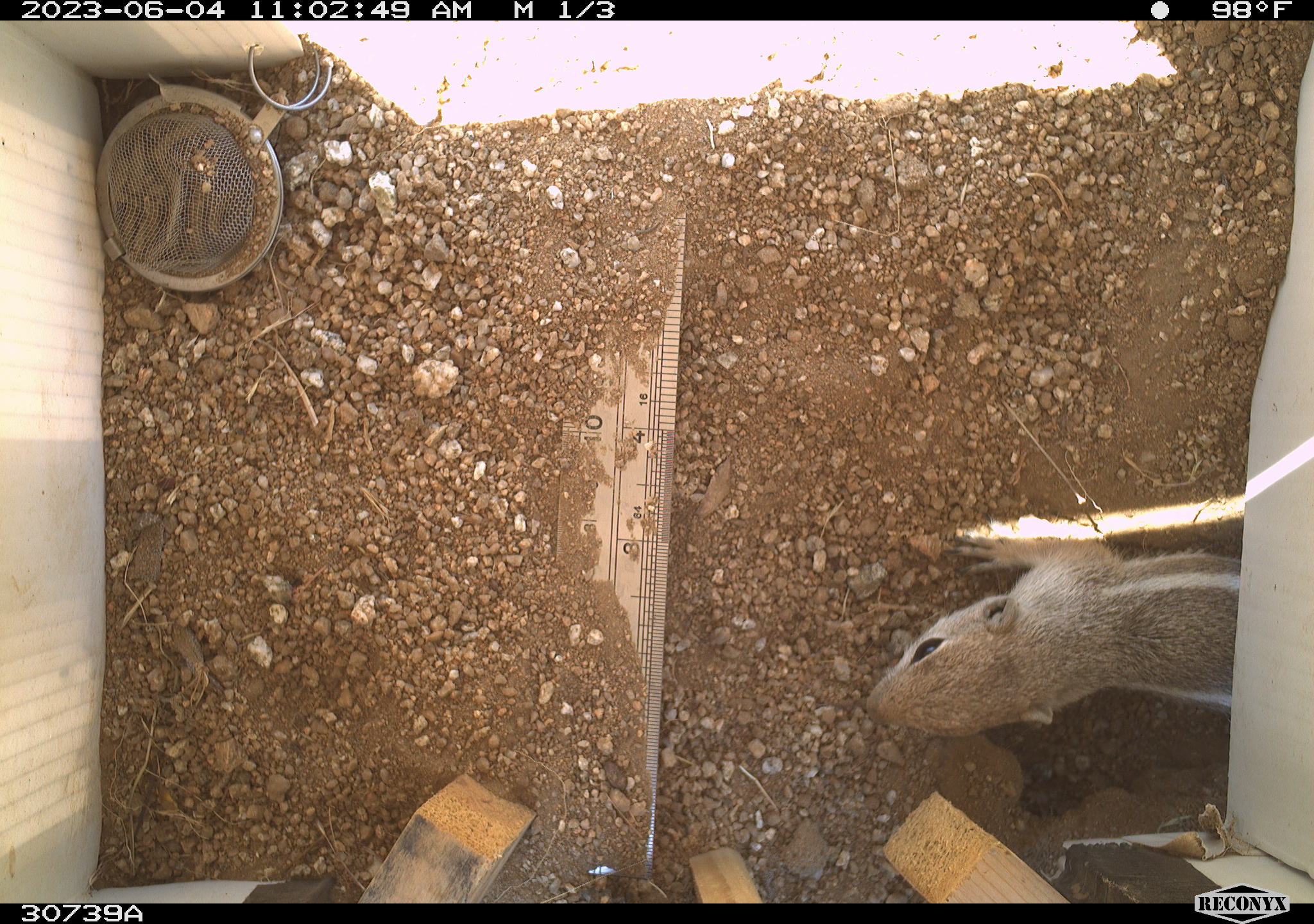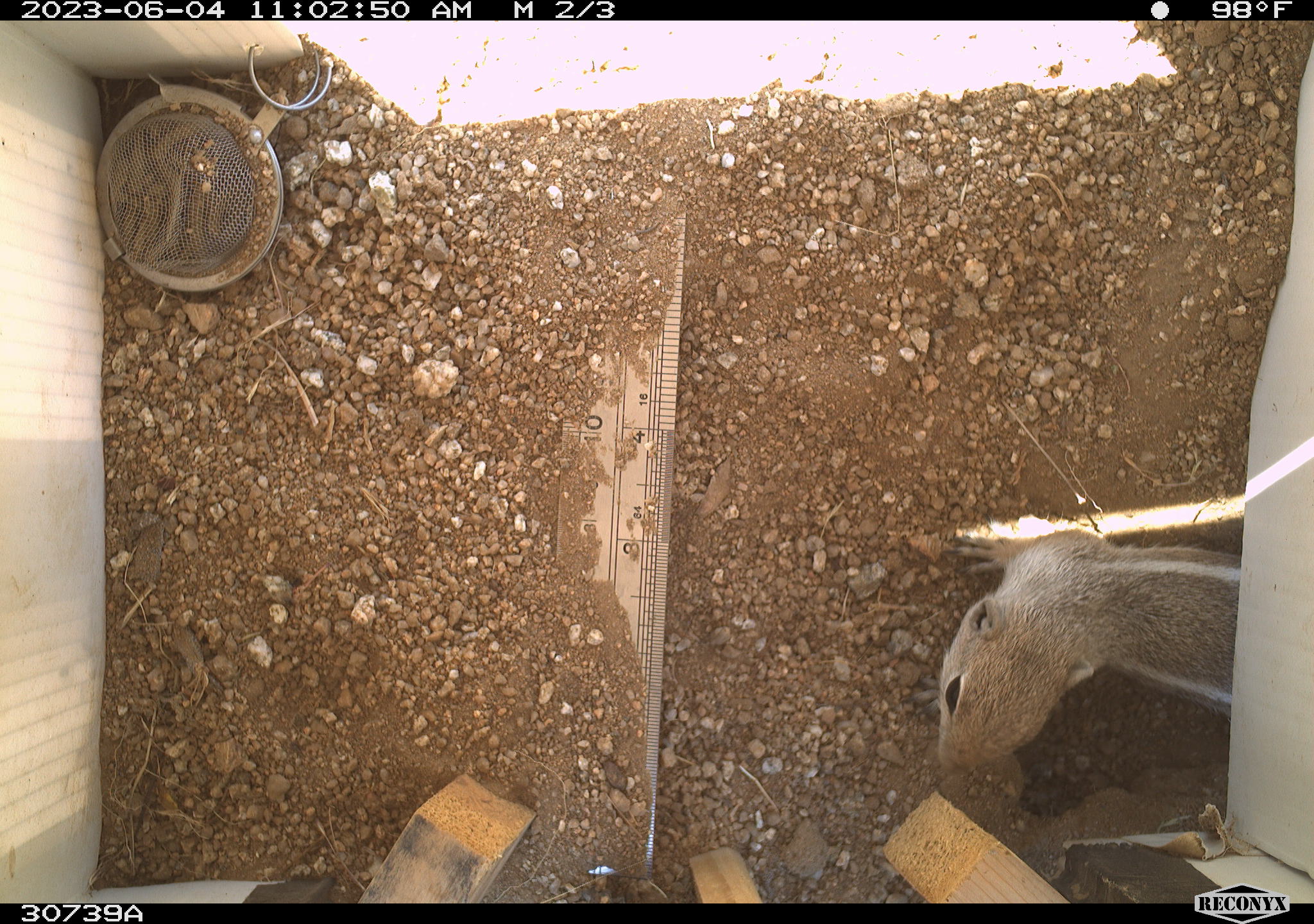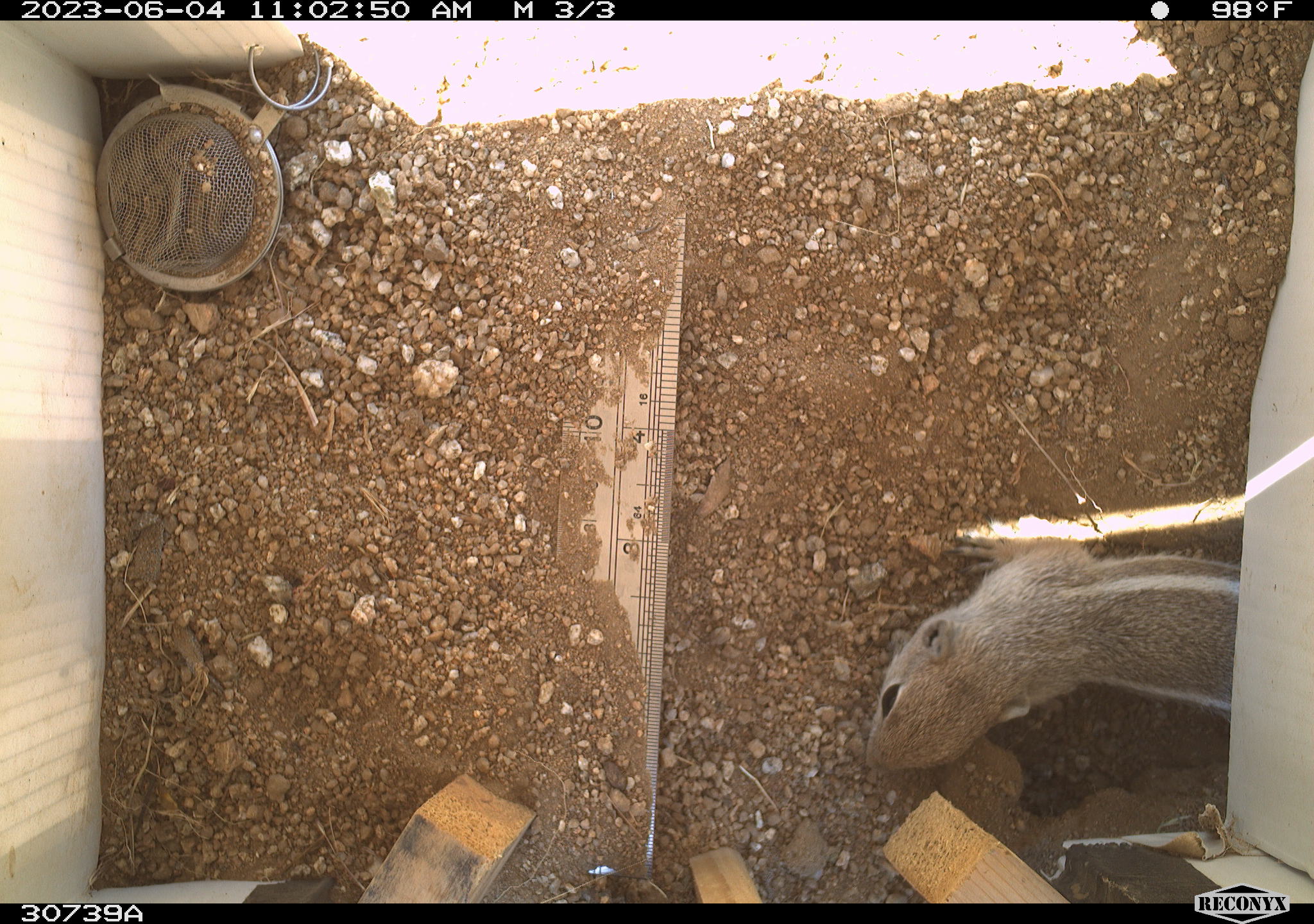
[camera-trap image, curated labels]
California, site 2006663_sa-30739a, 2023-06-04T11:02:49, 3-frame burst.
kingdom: Animalia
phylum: Chordata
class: Mammalia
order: Rodentia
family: Sciuridae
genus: Ammospermophilus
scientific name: Ammospermophilus leucurus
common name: white-tailed antelope squirrel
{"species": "white-tailed antelope squirrel (Ammospermophilus leucurus)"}